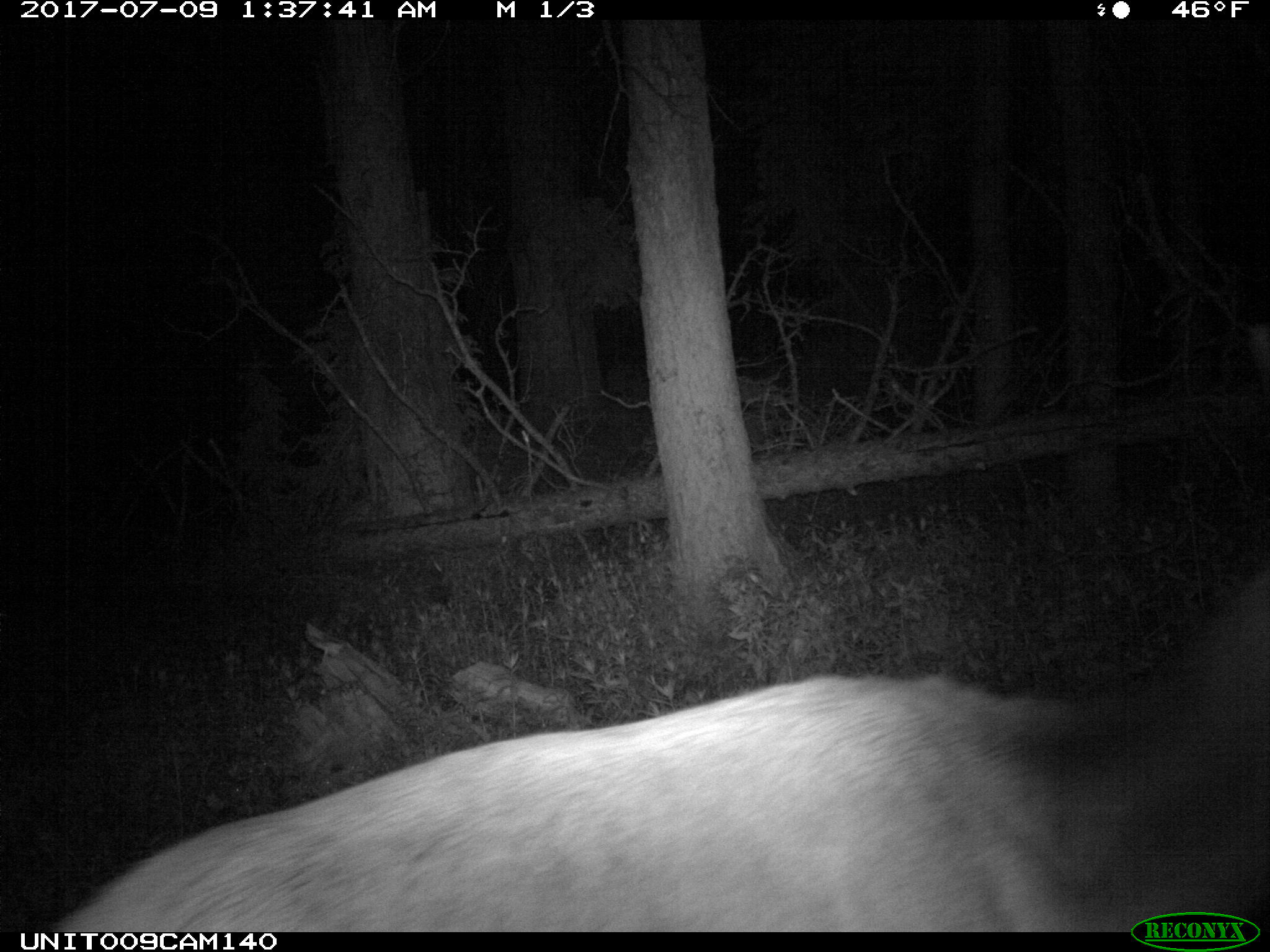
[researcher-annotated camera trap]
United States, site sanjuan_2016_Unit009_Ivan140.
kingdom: Animalia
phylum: Chordata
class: Mammalia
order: Artiodactyla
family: Cervidae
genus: Cervus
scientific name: Cervus elaphus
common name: red deer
Cervus elaphus (red deer).